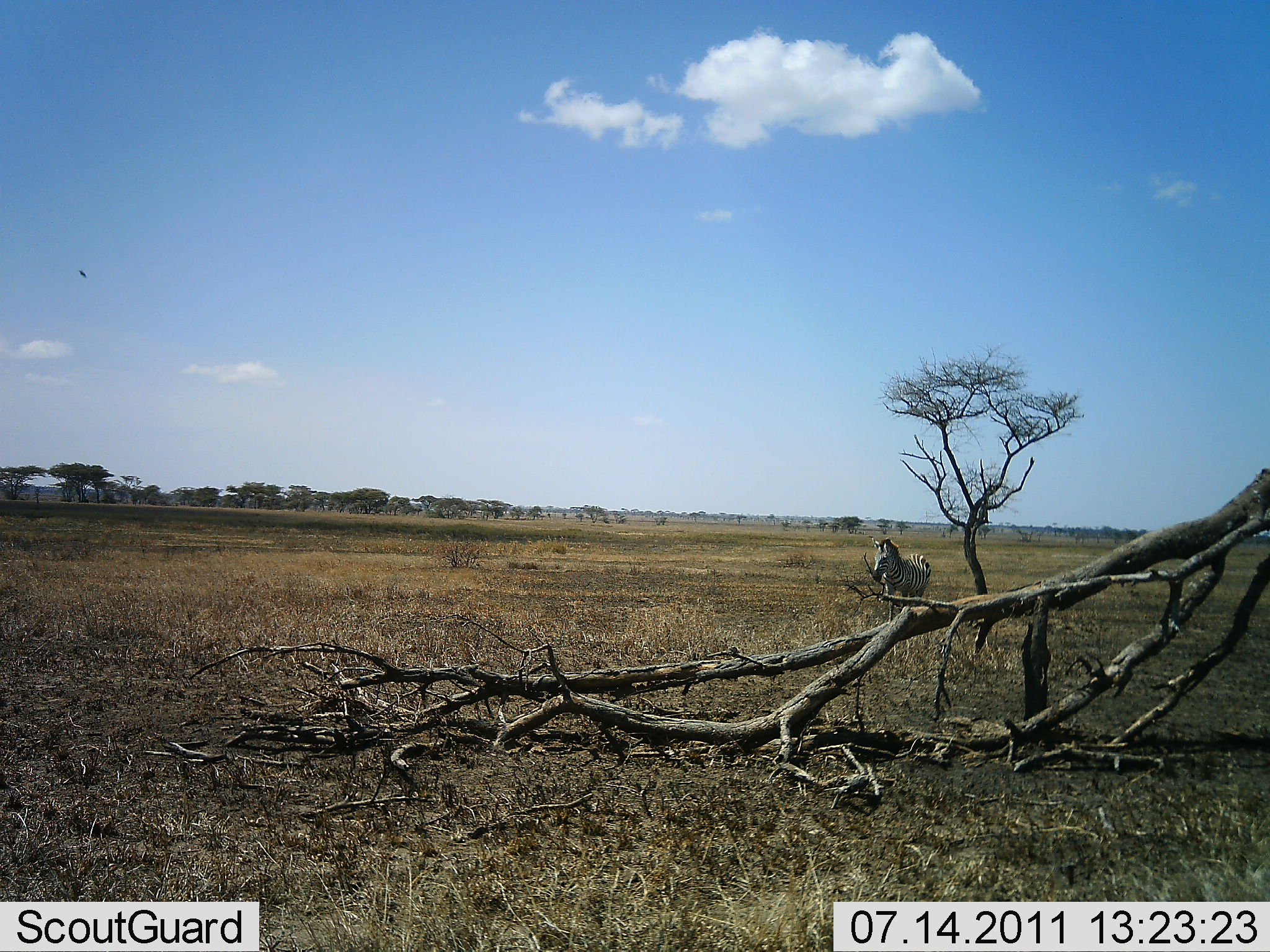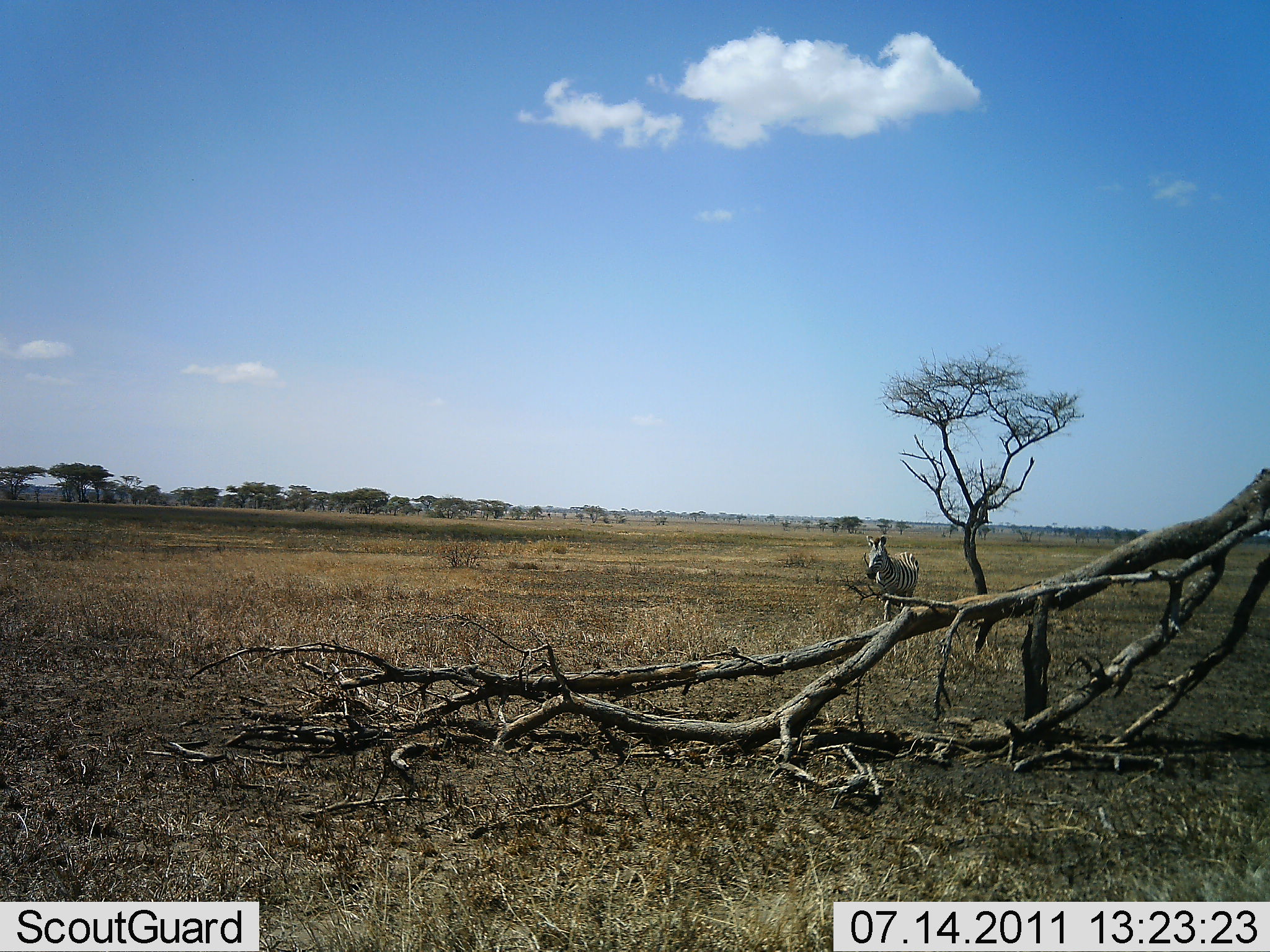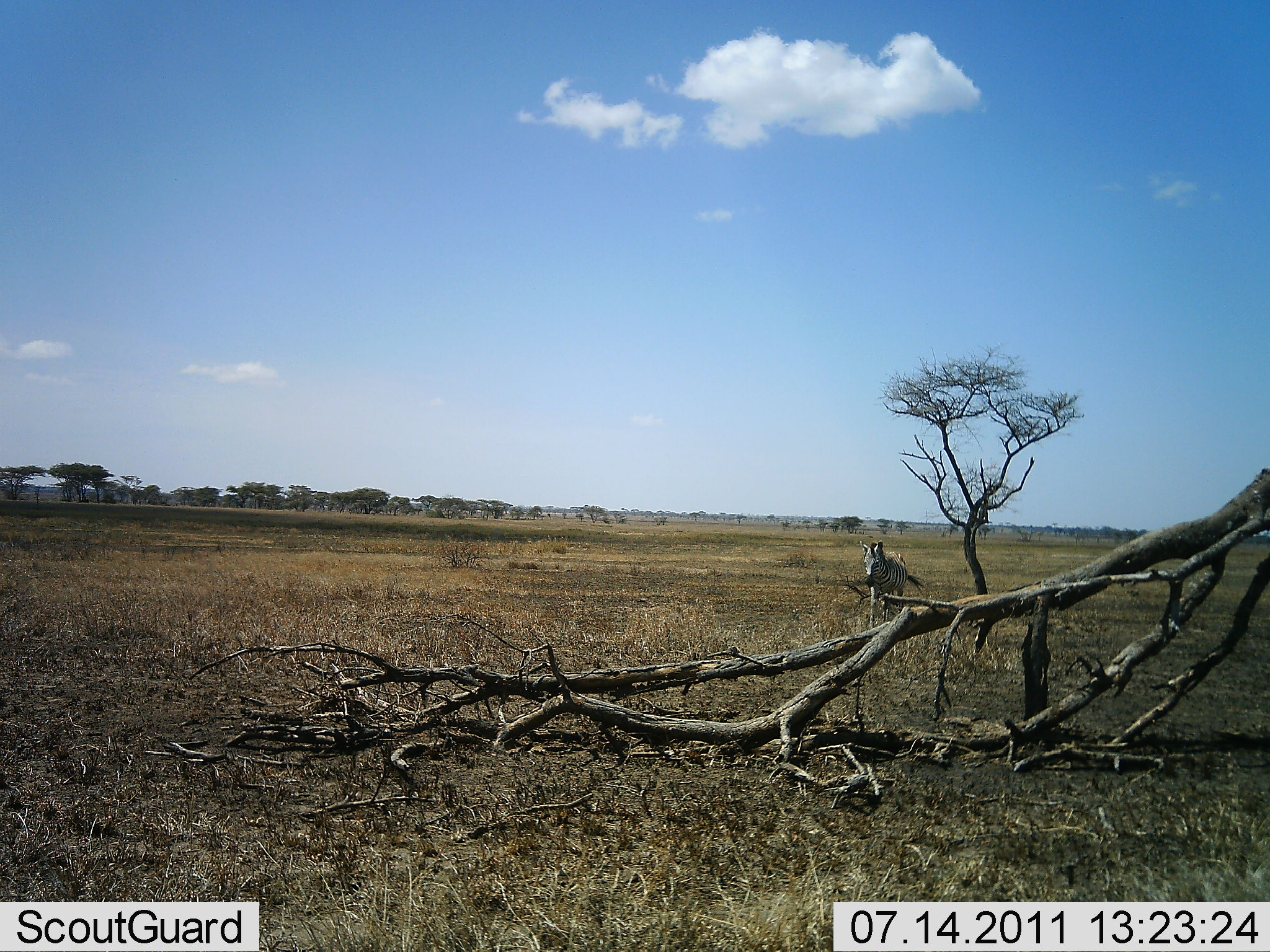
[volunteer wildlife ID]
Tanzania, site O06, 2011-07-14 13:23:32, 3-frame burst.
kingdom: Animalia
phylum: Chordata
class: Mammalia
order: Perissodactyla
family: Equidae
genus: Equus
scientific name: Equus quagga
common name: plains zebra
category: zebra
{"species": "zebra (plains zebra) (Equus quagga)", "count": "1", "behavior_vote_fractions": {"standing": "43%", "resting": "0%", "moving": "64%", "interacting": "0%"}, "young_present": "7%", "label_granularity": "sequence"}